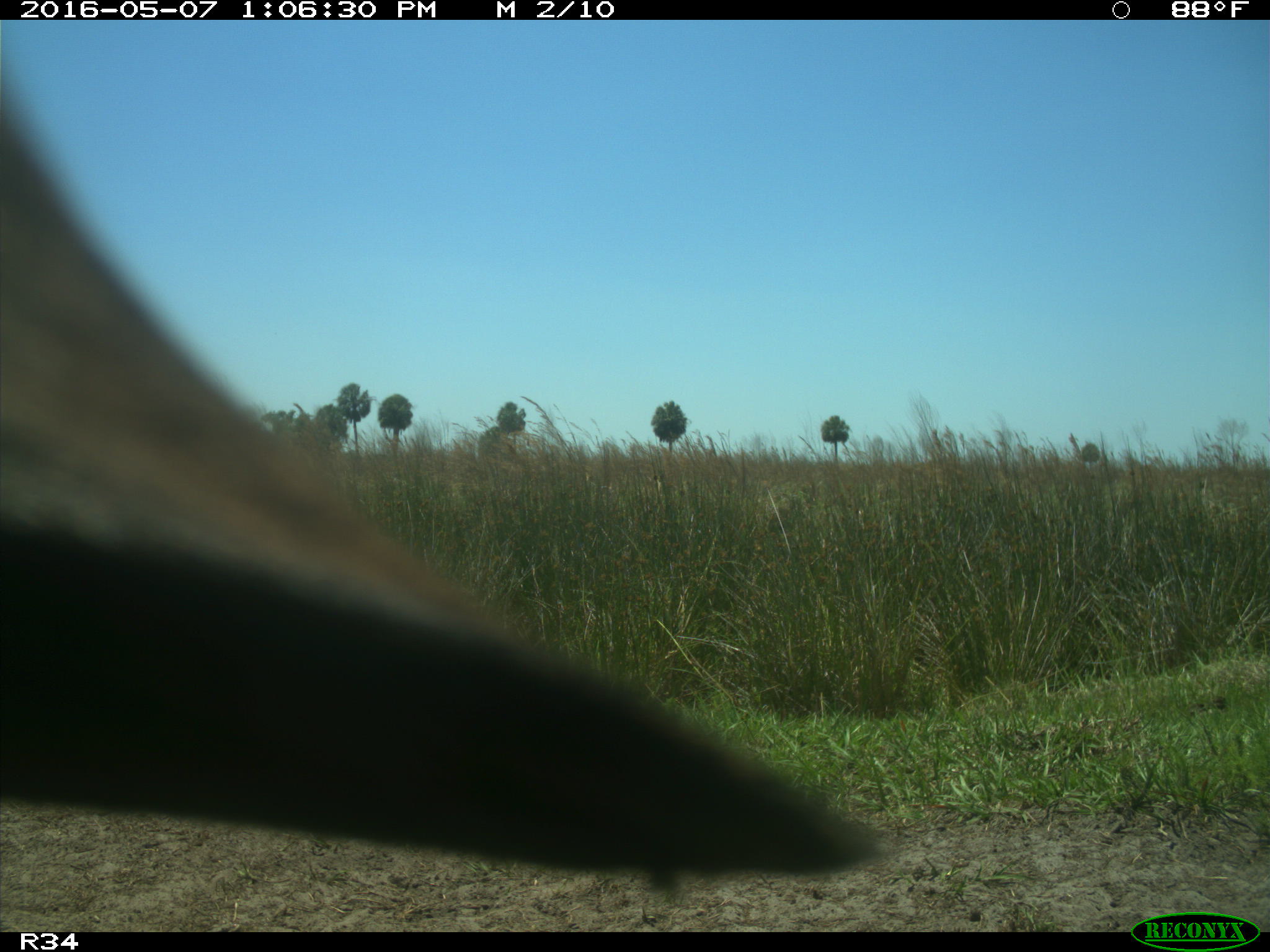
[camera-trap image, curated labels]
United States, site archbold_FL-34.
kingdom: Animalia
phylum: Chordata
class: Mammalia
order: Artiodactyla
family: Bovidae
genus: Bos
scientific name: Bos taurus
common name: domestic cow